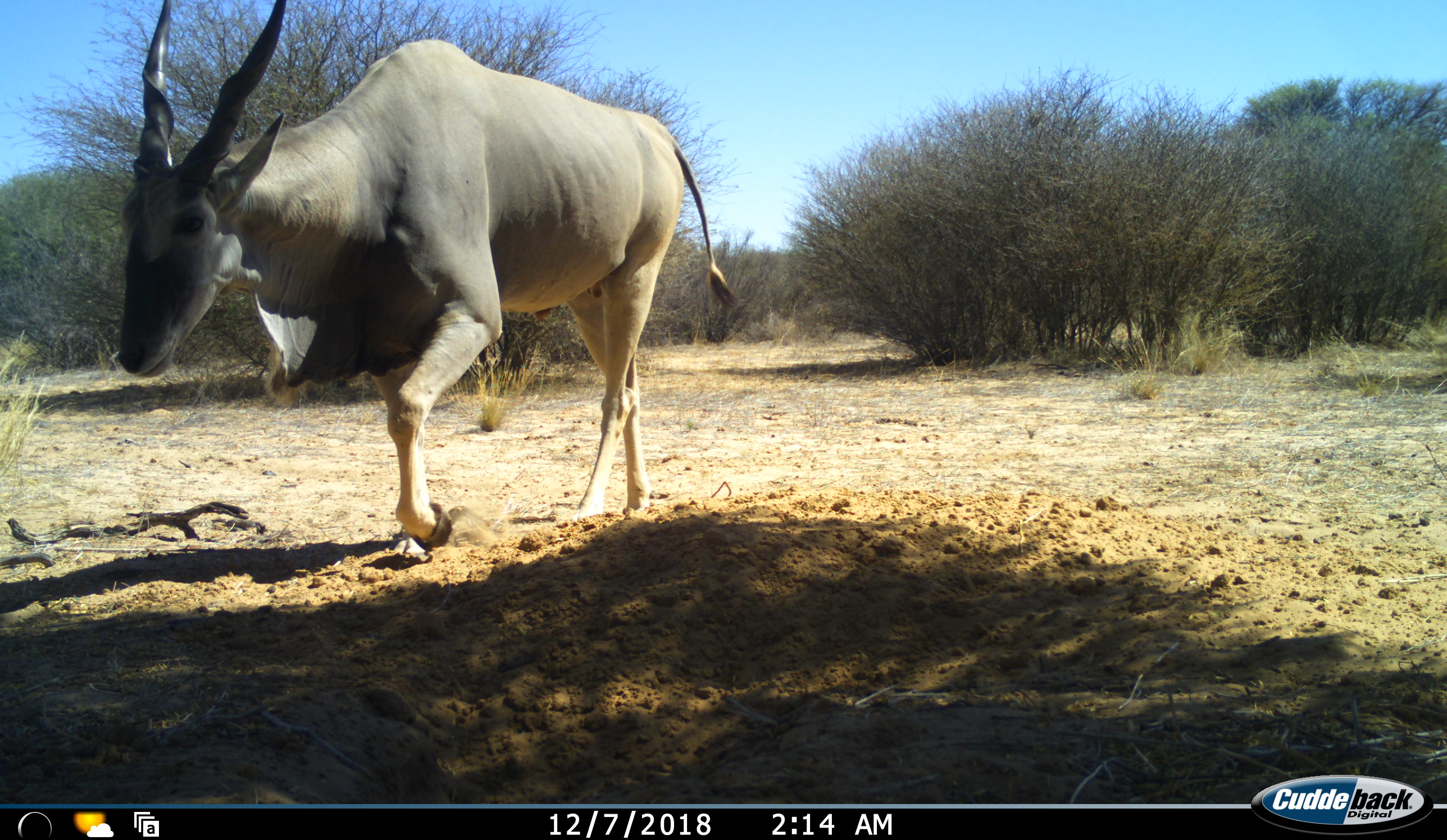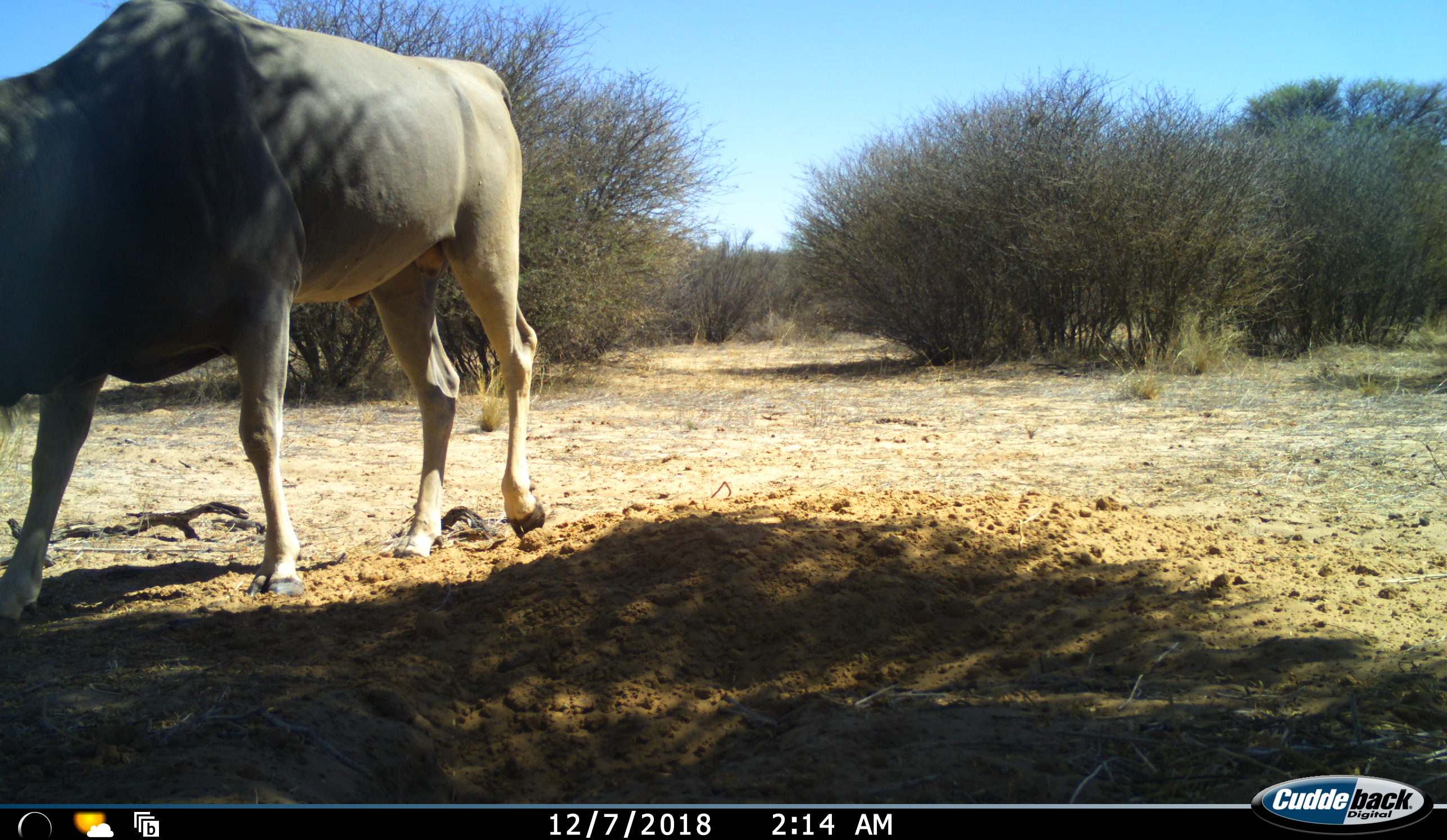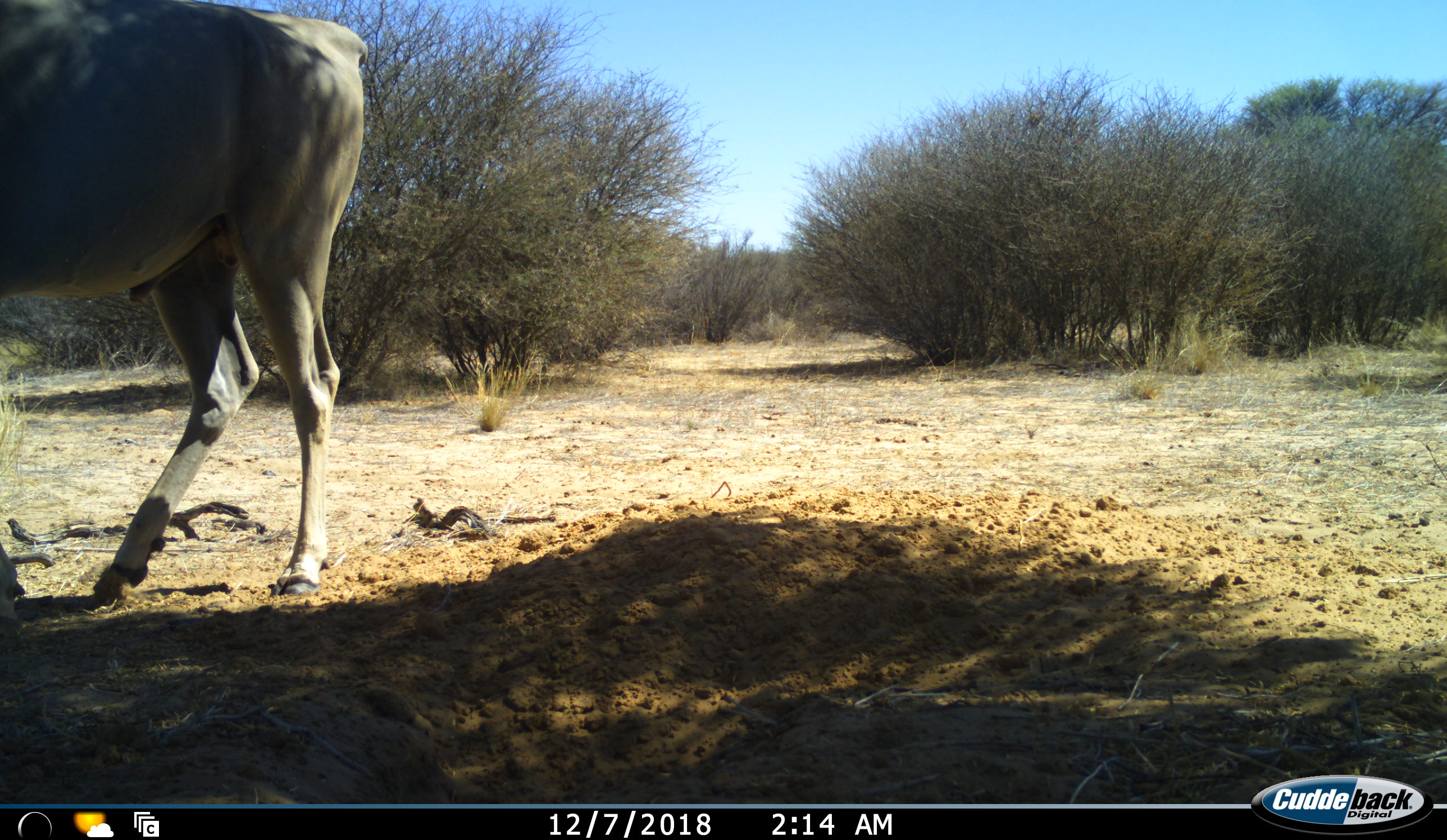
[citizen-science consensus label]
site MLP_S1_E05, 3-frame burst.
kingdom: Animalia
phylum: Chordata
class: Mammalia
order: Artiodactyla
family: Bovidae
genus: Tragelaphus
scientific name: Tragelaphus oryx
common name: eland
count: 1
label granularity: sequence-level